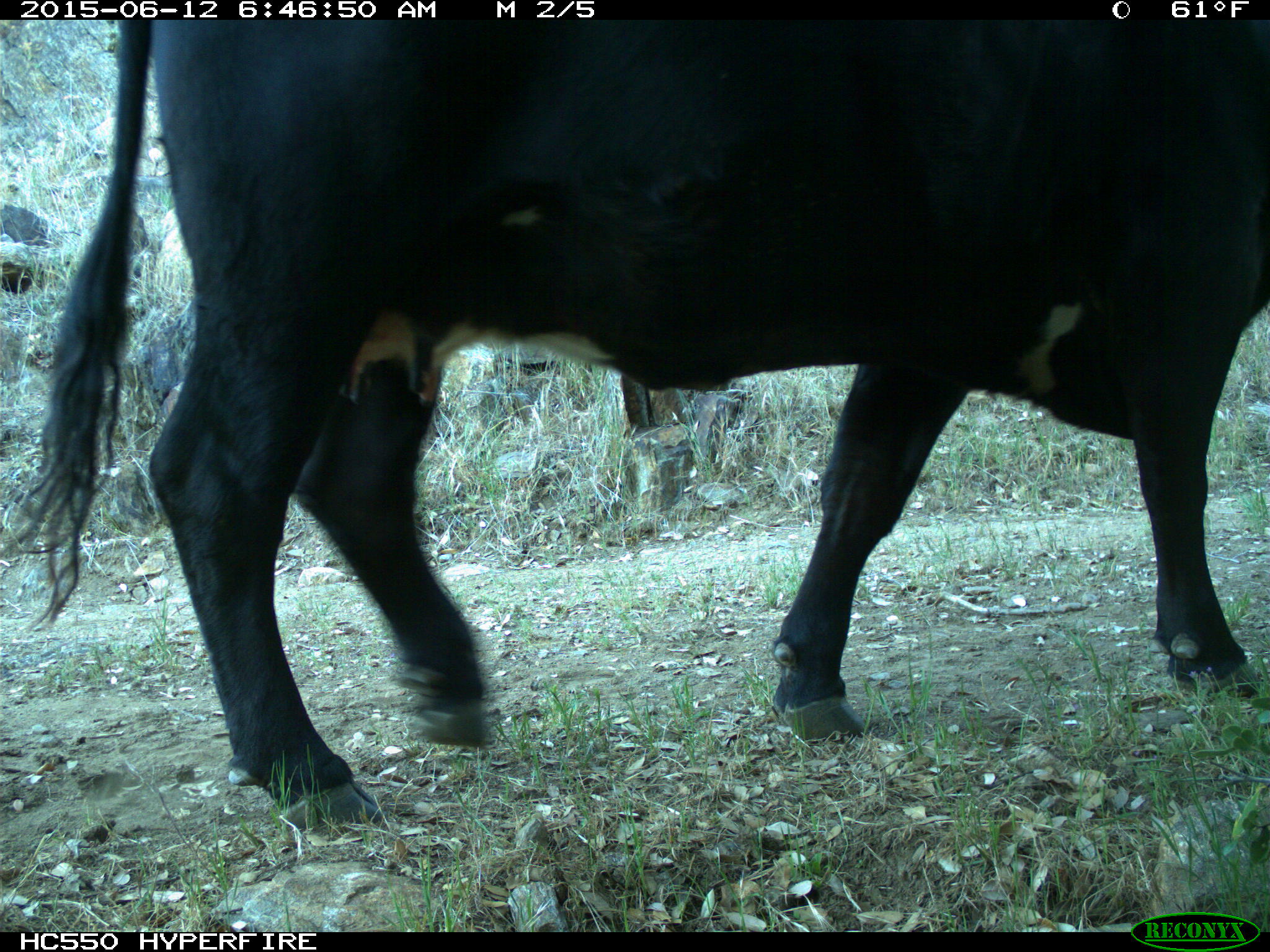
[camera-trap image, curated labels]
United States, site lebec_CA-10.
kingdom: Animalia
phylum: Chordata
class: Mammalia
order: Artiodactyla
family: Bovidae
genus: Bos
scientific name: Bos taurus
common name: domestic cow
Bos taurus (domestic cow).